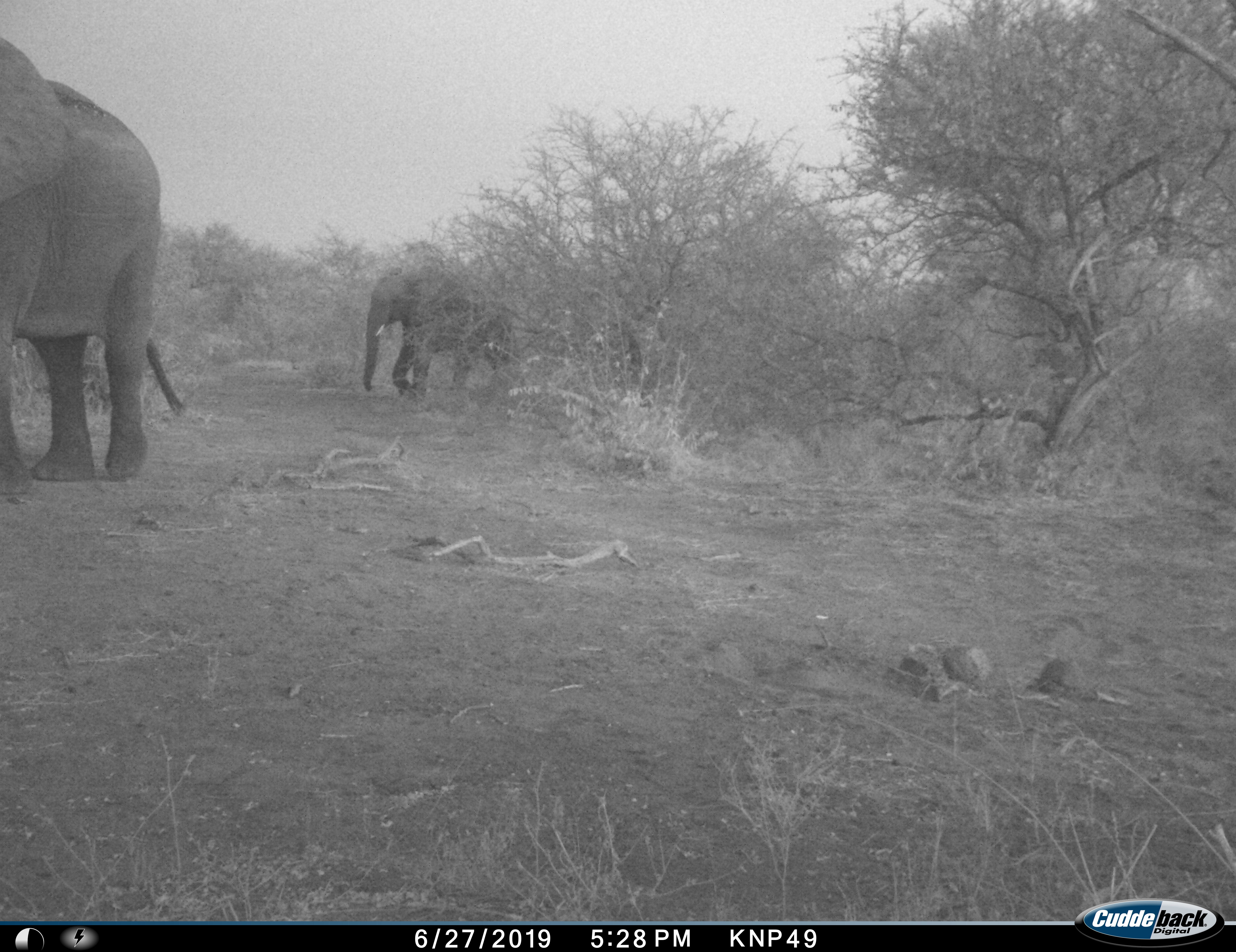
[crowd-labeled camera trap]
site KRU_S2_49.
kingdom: Animalia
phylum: Chordata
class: Mammalia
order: Proboscidea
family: Elephantidae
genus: Loxodonta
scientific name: Loxodonta africana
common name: african bush elephant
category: elephant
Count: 2.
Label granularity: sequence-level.